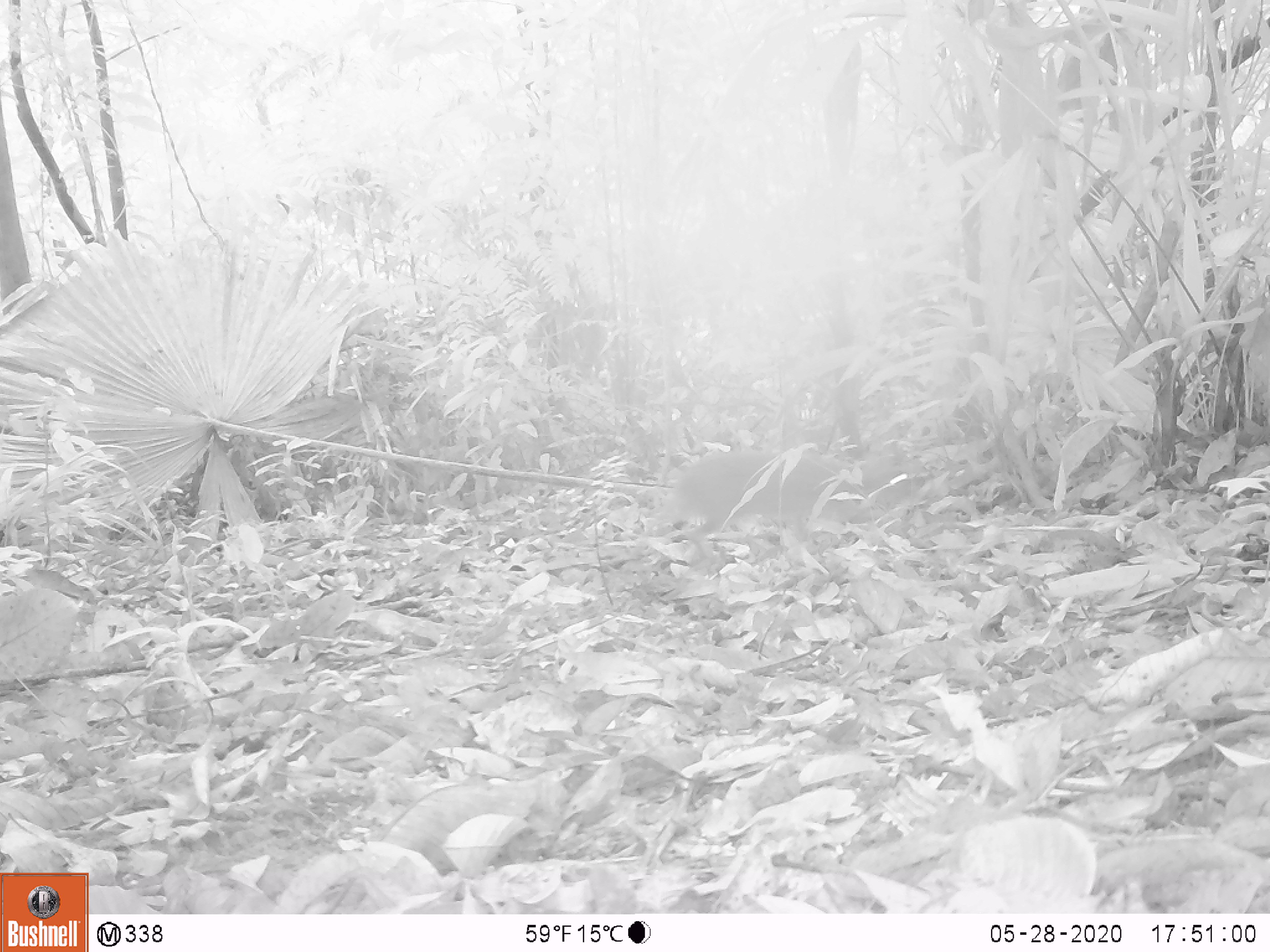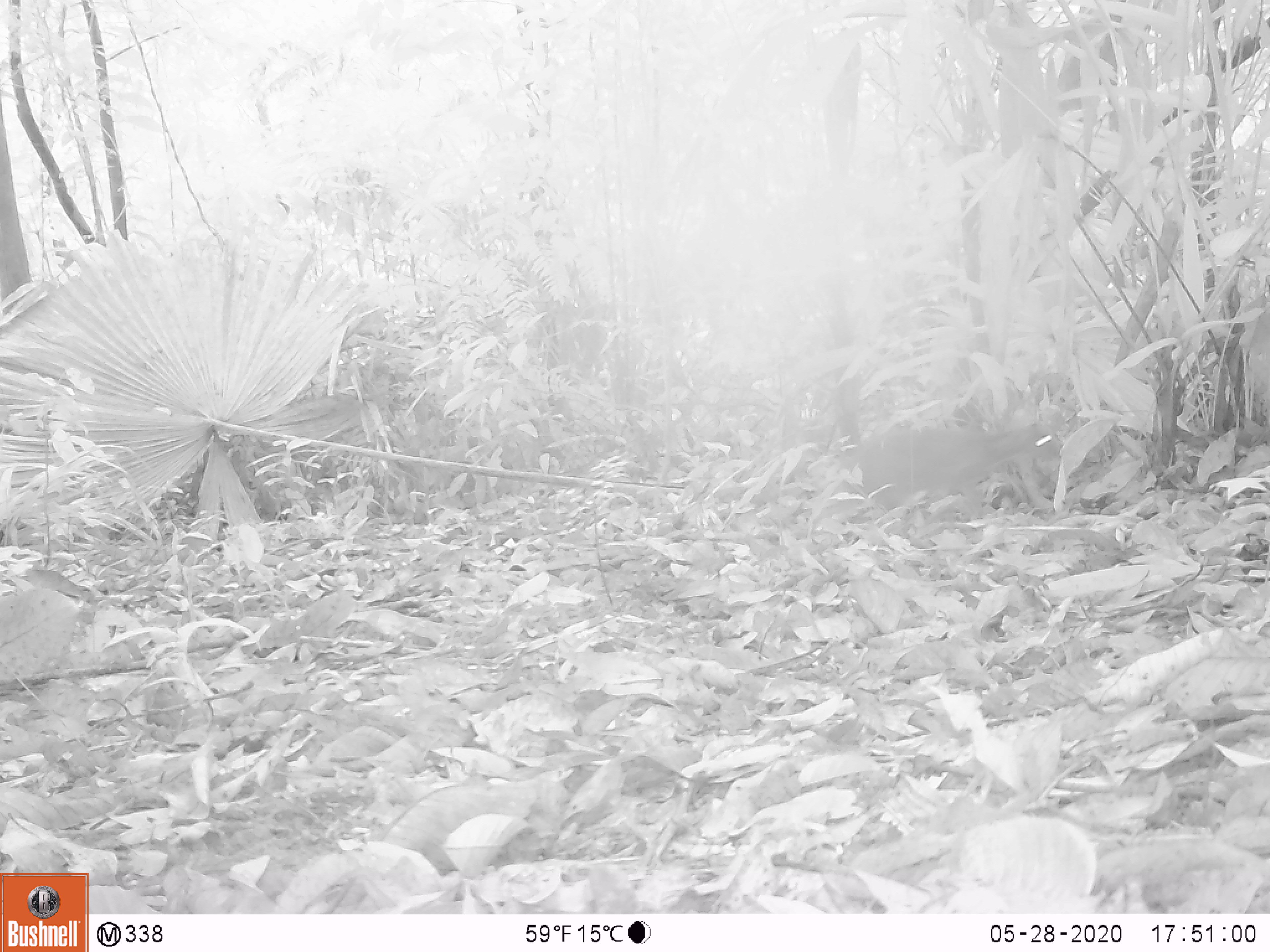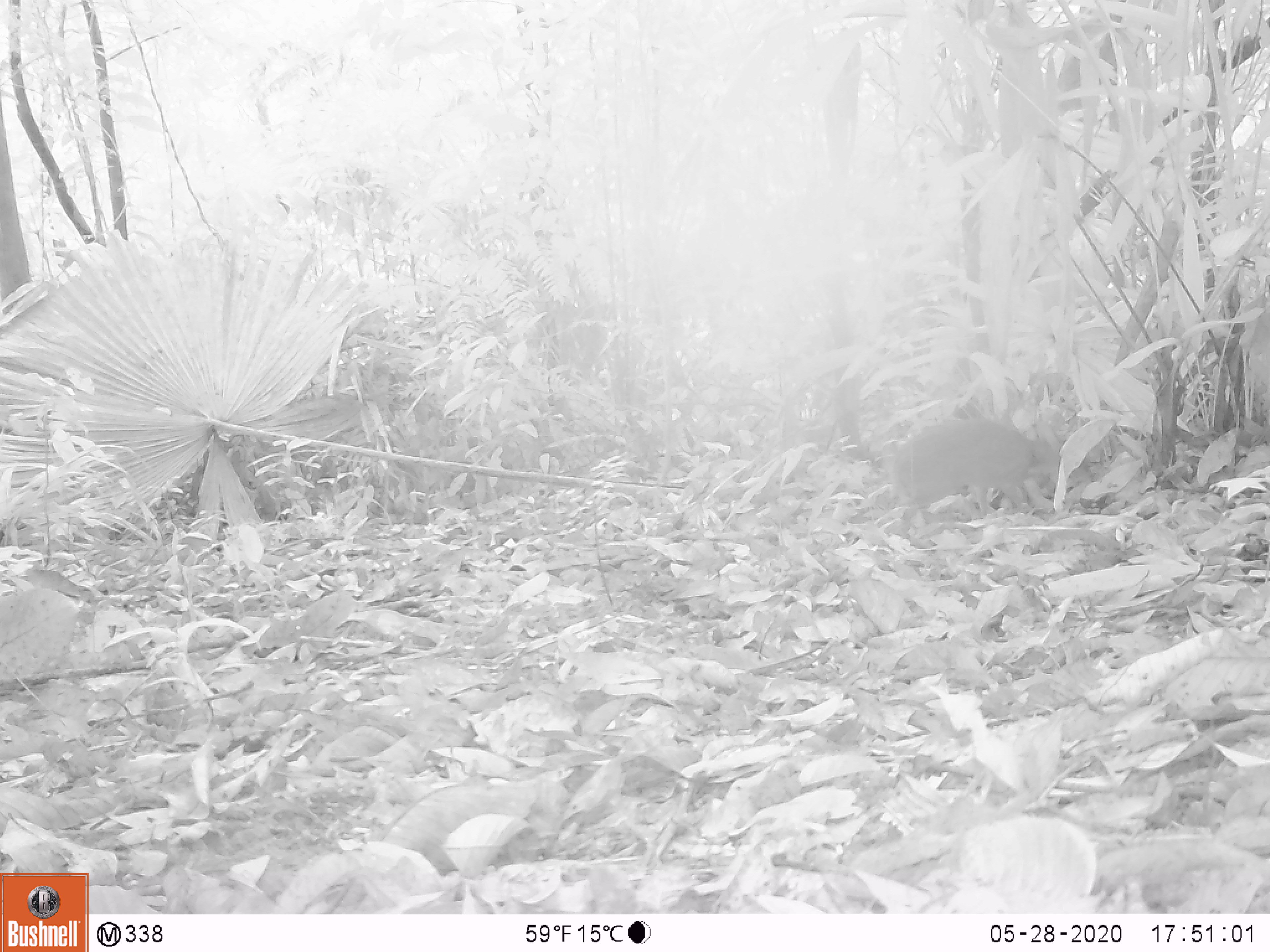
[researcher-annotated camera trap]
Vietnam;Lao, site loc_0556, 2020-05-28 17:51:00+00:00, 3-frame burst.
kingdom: Animalia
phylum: Chordata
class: Mammalia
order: Artiodactyla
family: Tragulidae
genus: Moschiola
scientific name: Moschiola meminna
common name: chevrotain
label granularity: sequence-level